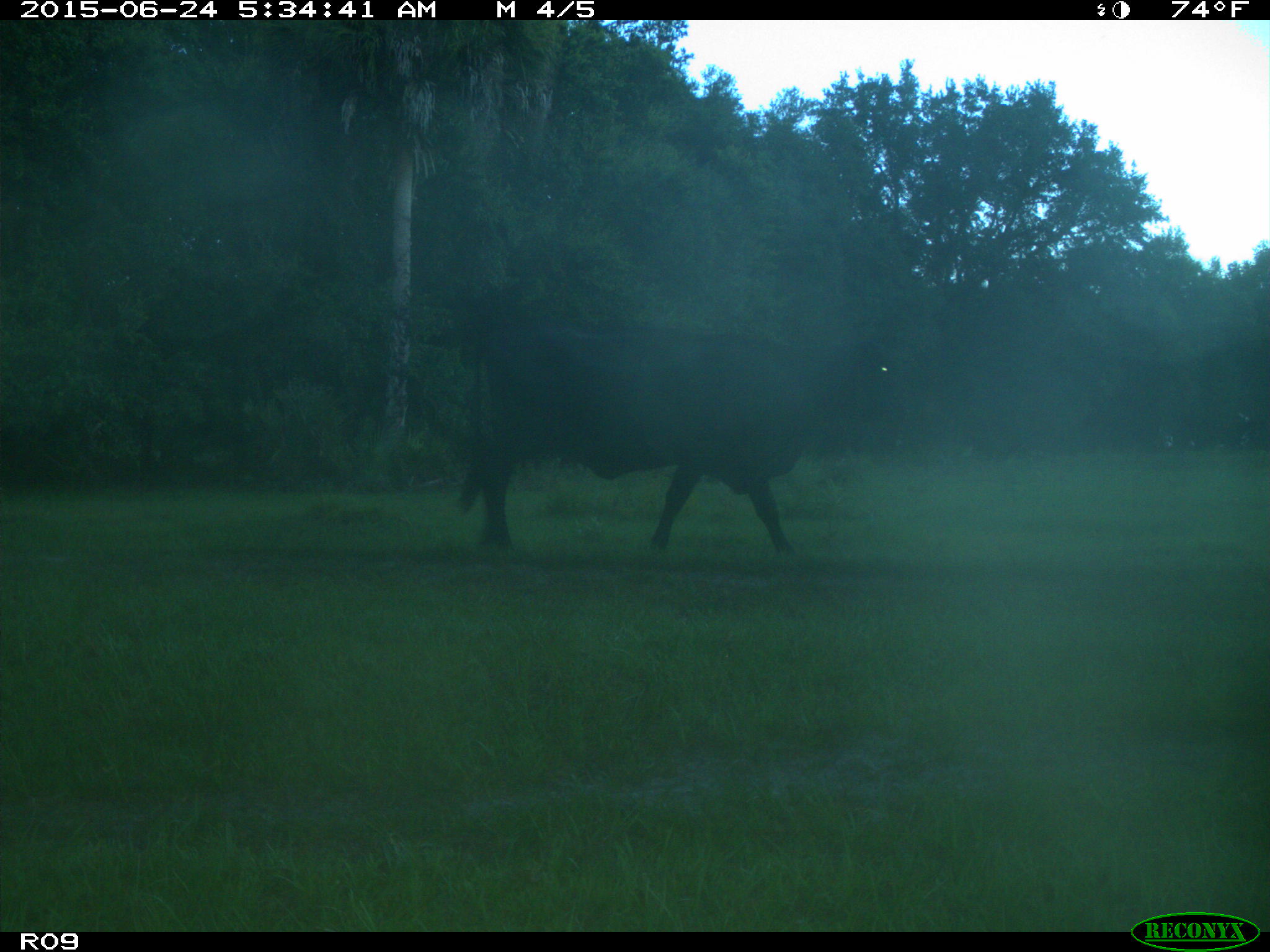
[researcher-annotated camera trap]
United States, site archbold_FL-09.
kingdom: Animalia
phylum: Chordata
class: Mammalia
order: Artiodactyla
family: Bovidae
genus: Bos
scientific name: Bos taurus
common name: domestic cow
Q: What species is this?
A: Bos taurus (domestic cow).